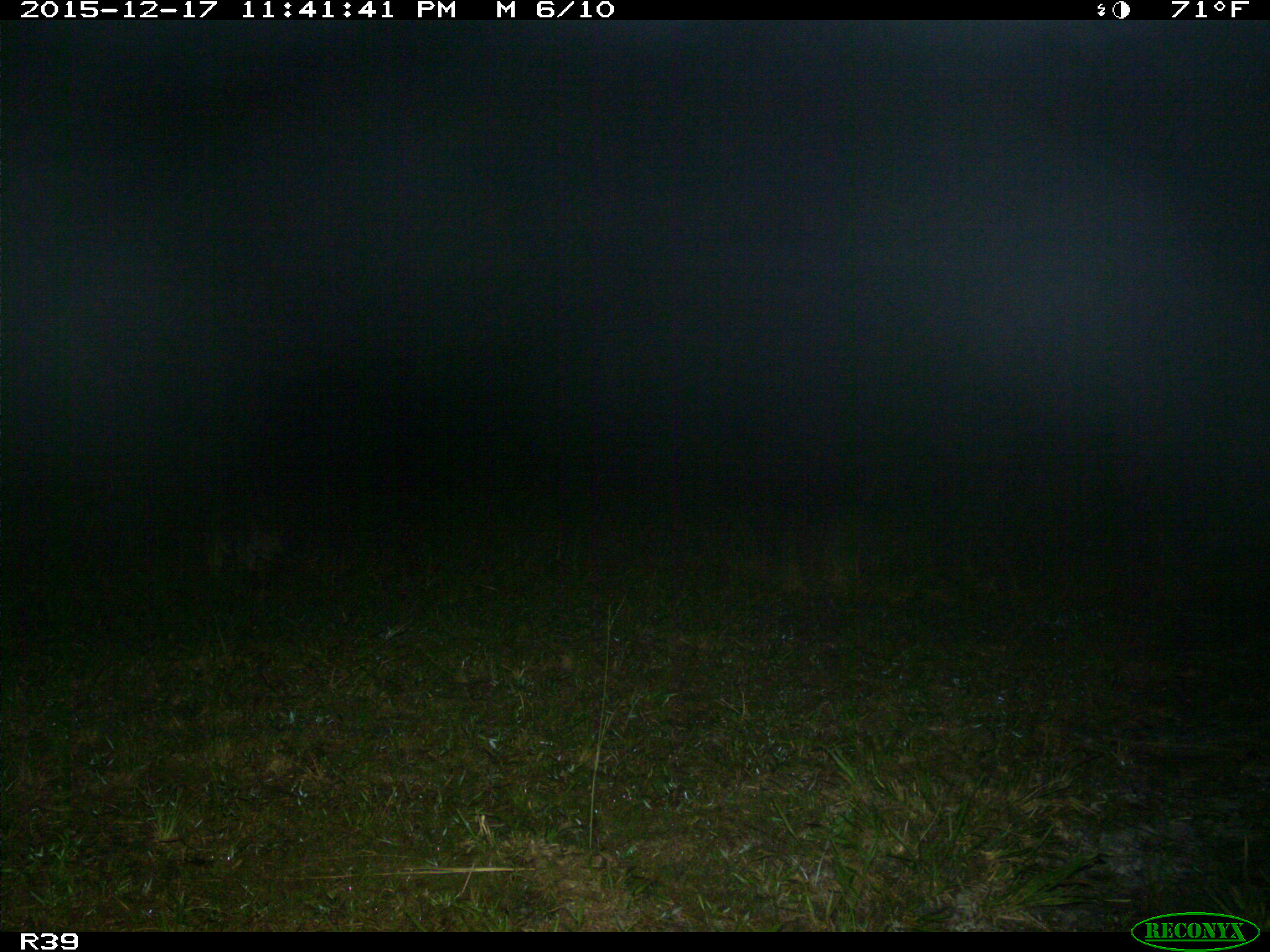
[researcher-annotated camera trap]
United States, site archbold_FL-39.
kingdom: Animalia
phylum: Chordata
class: Mammalia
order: Carnivora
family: Procyonidae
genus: Procyon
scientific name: Procyon lotor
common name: common raccoon